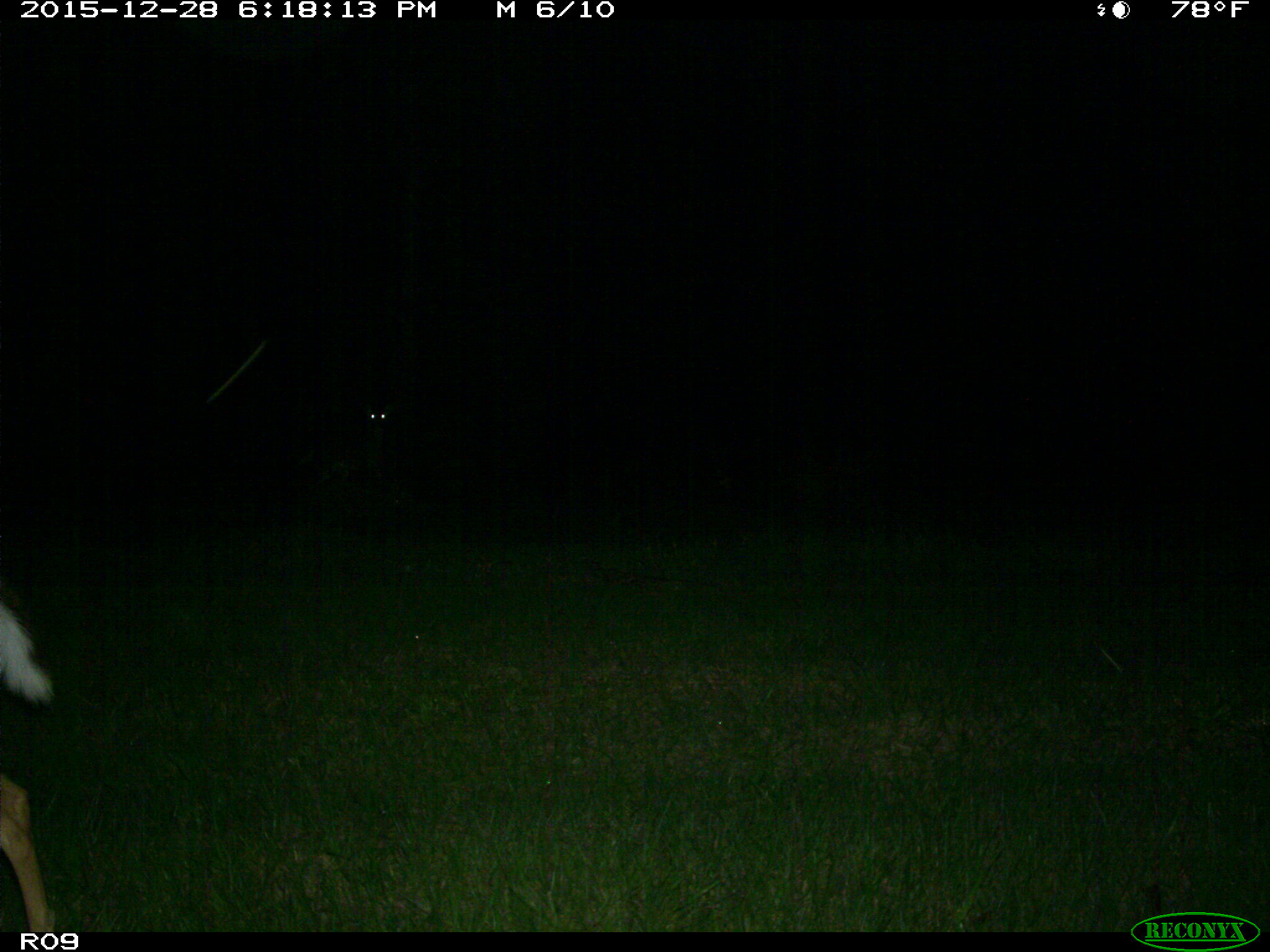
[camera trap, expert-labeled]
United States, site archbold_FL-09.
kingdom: Animalia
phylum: Chordata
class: Mammalia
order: Artiodactyla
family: Cervidae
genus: Odocoileus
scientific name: Odocoileus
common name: deer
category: unidentified deer